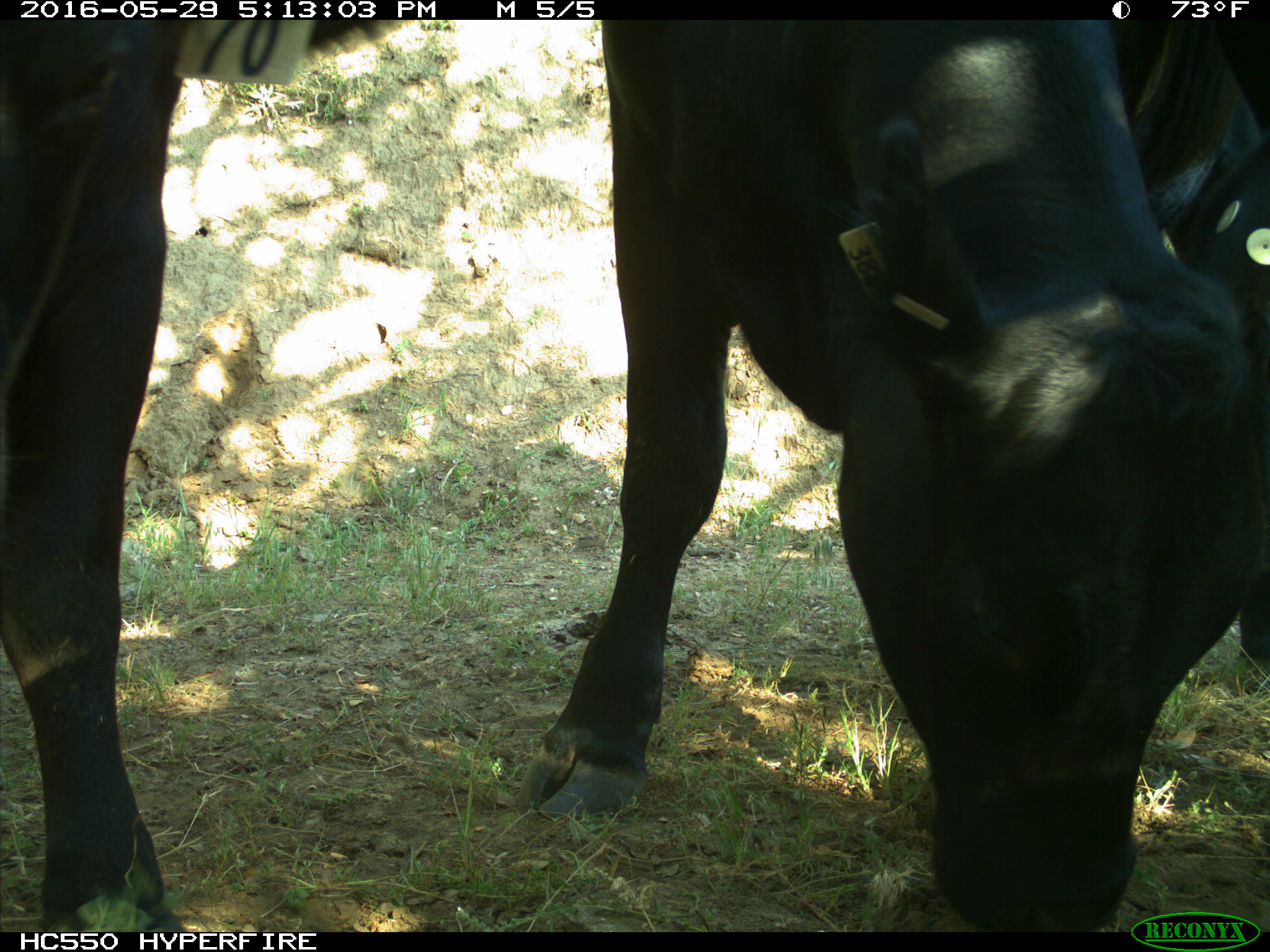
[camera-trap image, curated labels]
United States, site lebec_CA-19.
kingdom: Animalia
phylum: Chordata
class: Mammalia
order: Artiodactyla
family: Bovidae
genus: Bos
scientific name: Bos taurus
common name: domestic cow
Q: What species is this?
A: Bos taurus (domestic cow).